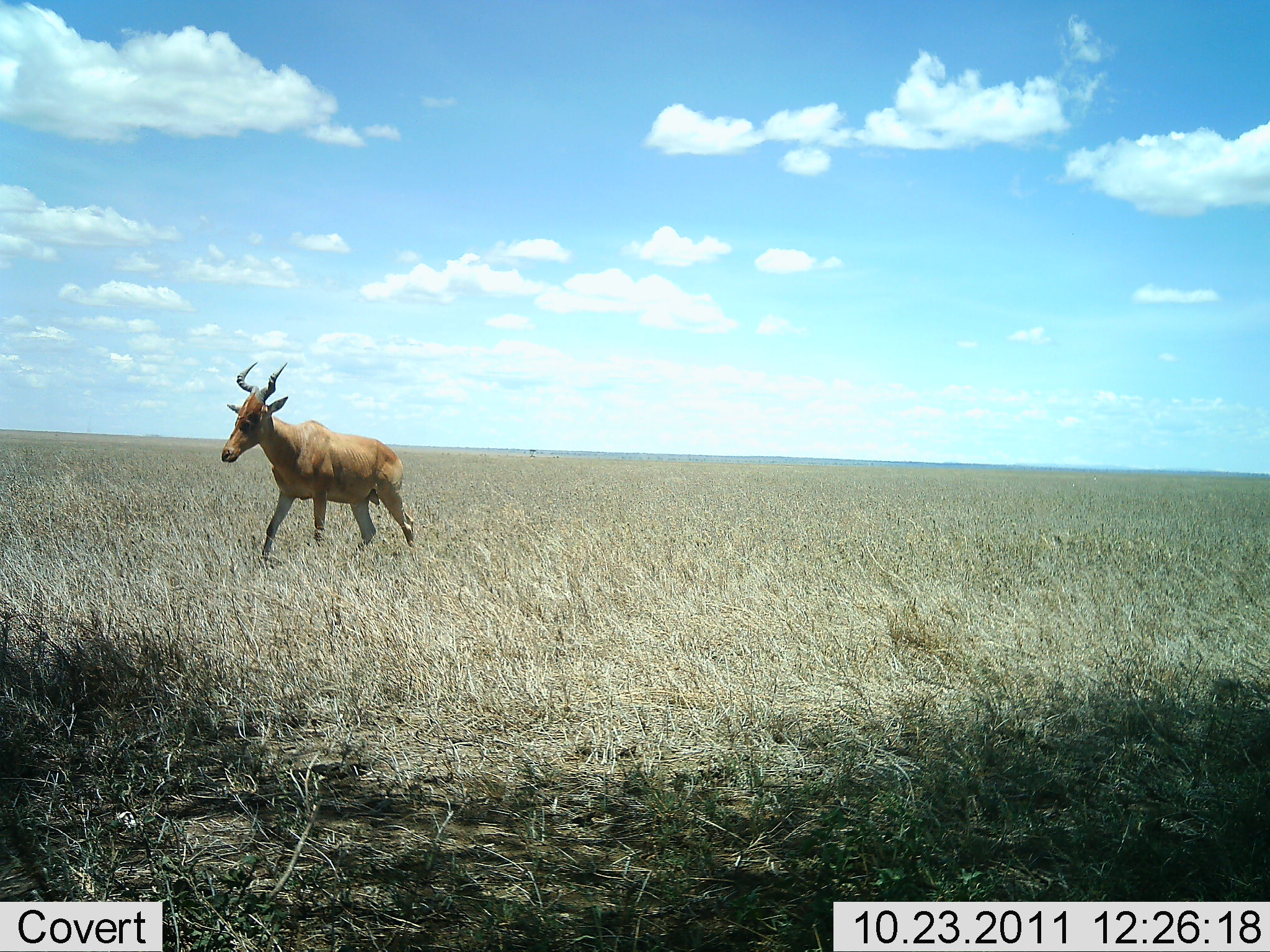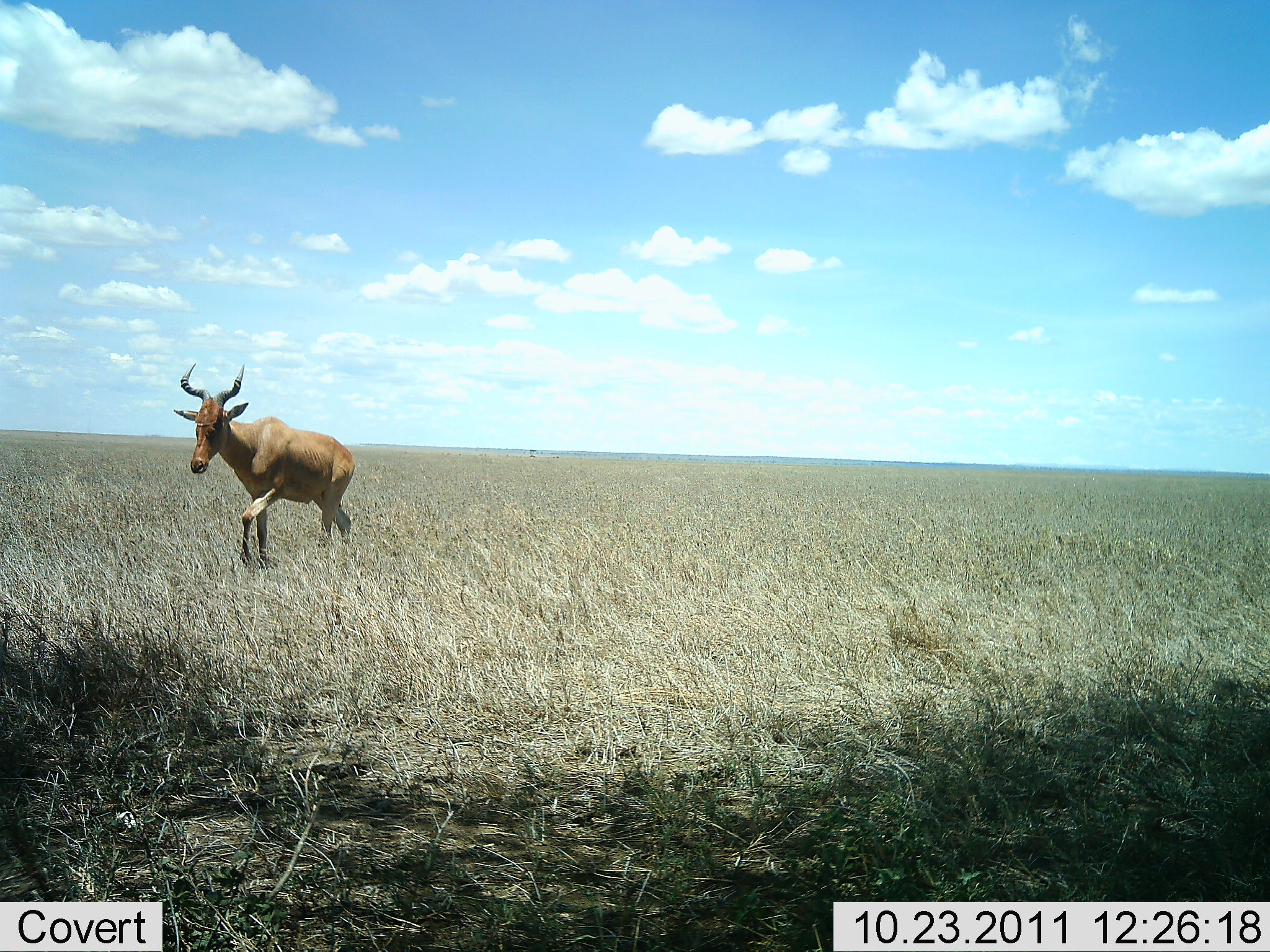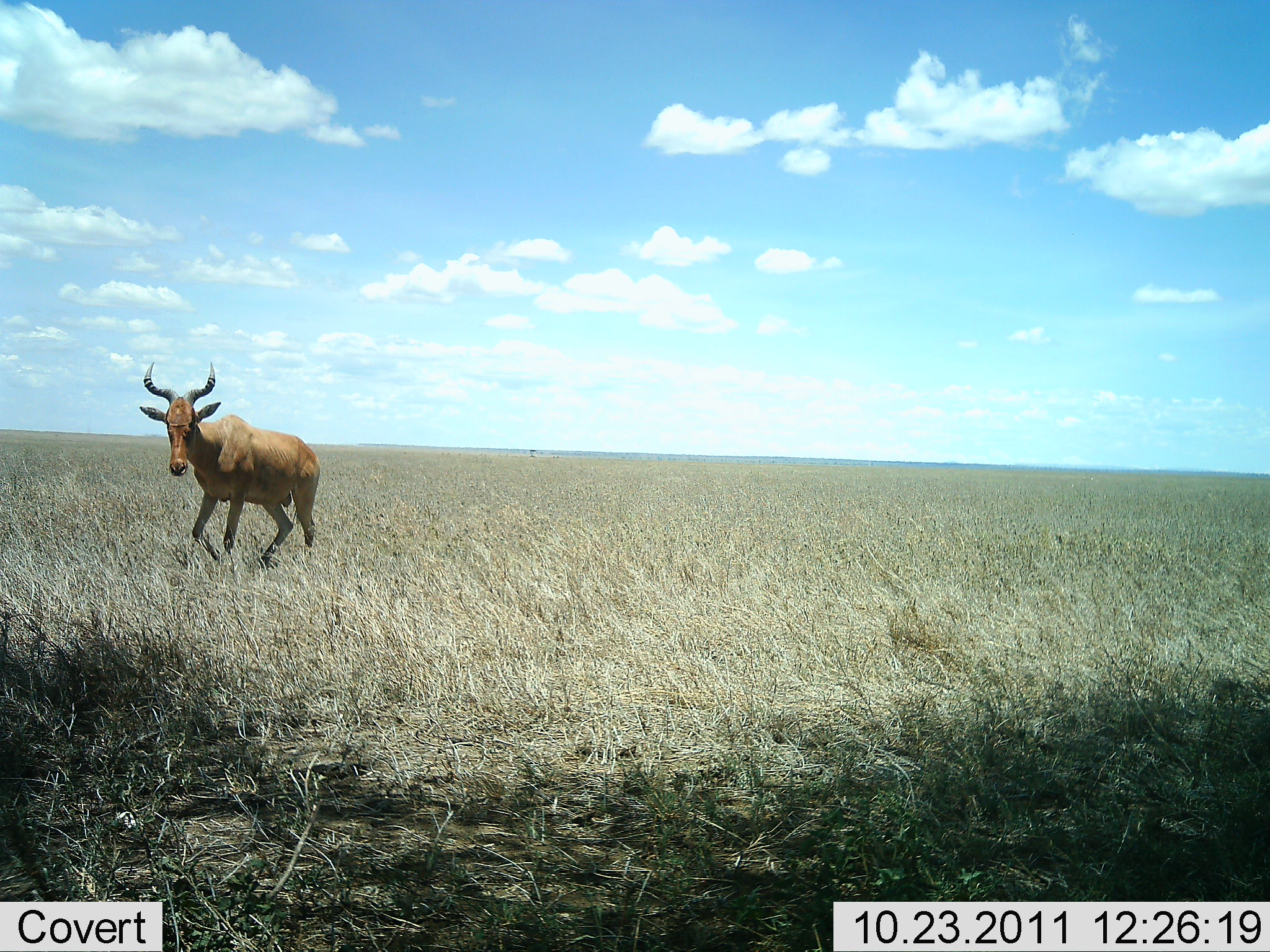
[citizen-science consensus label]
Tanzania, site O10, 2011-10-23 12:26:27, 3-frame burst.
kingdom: Animalia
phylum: Chordata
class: Mammalia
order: Artiodactyla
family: Bovidae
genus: Alcelaphus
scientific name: Alcelaphus buselaphus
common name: hartebeest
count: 1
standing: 7%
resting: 0%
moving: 100%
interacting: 0%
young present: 0%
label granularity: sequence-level